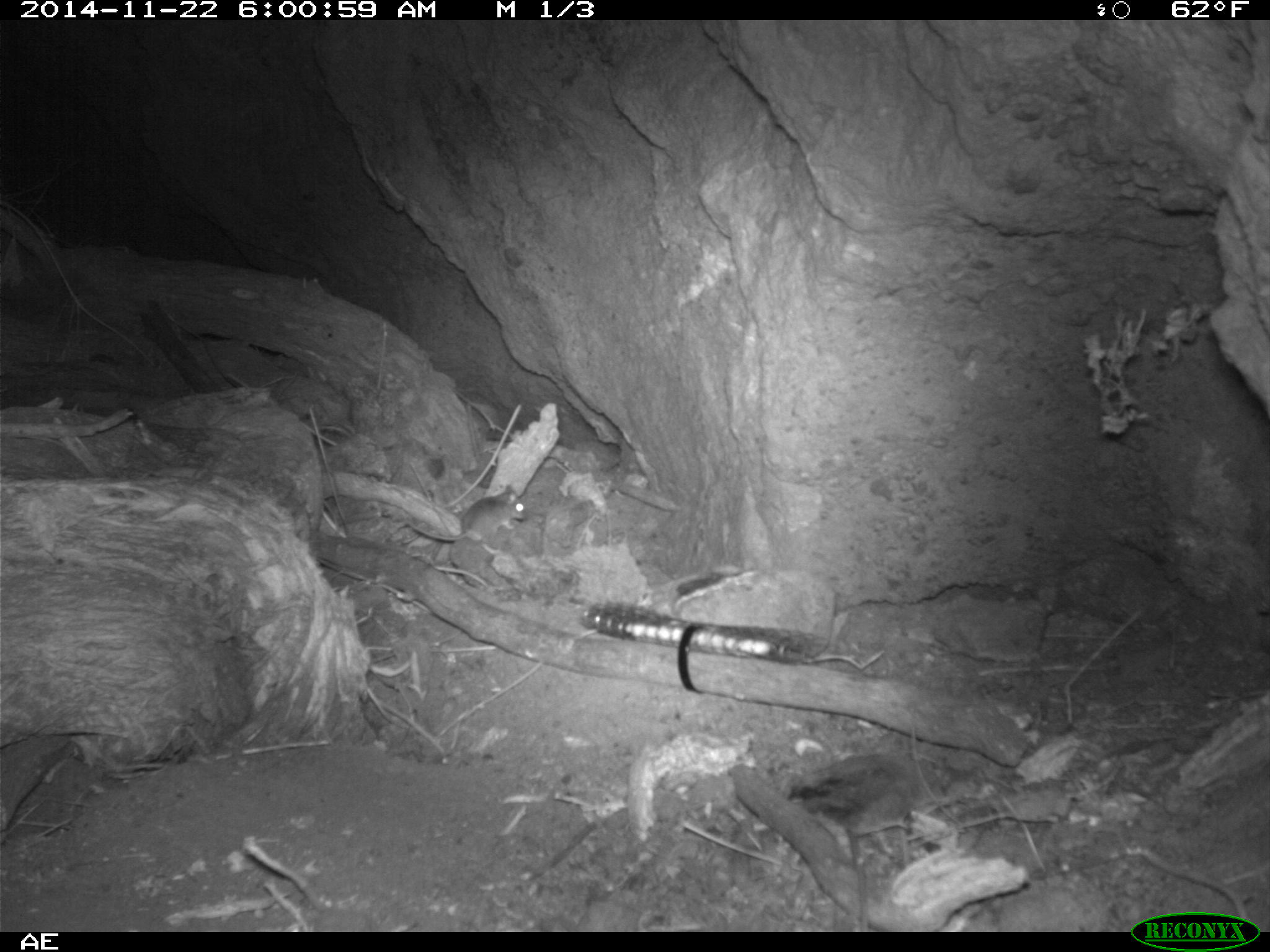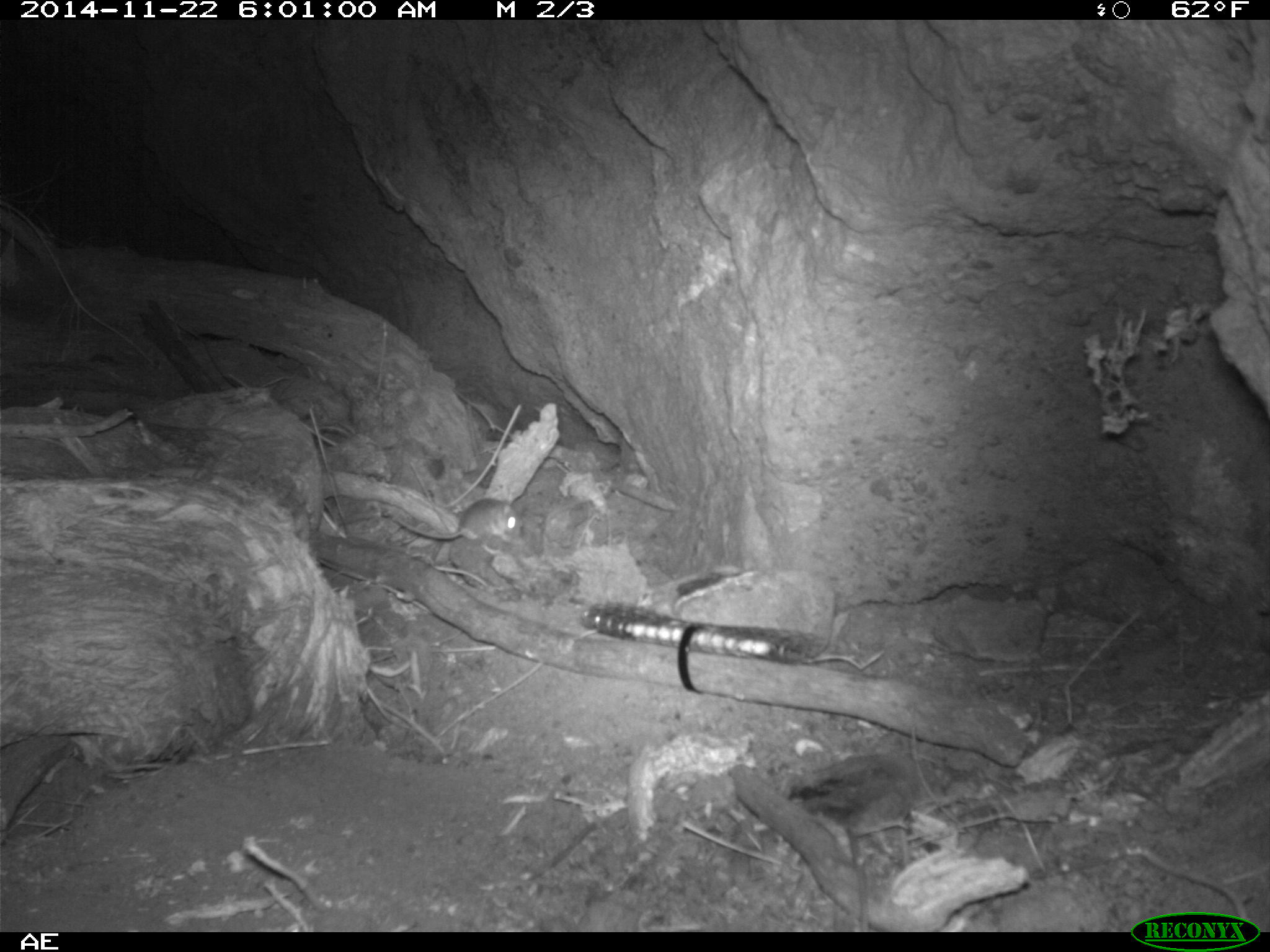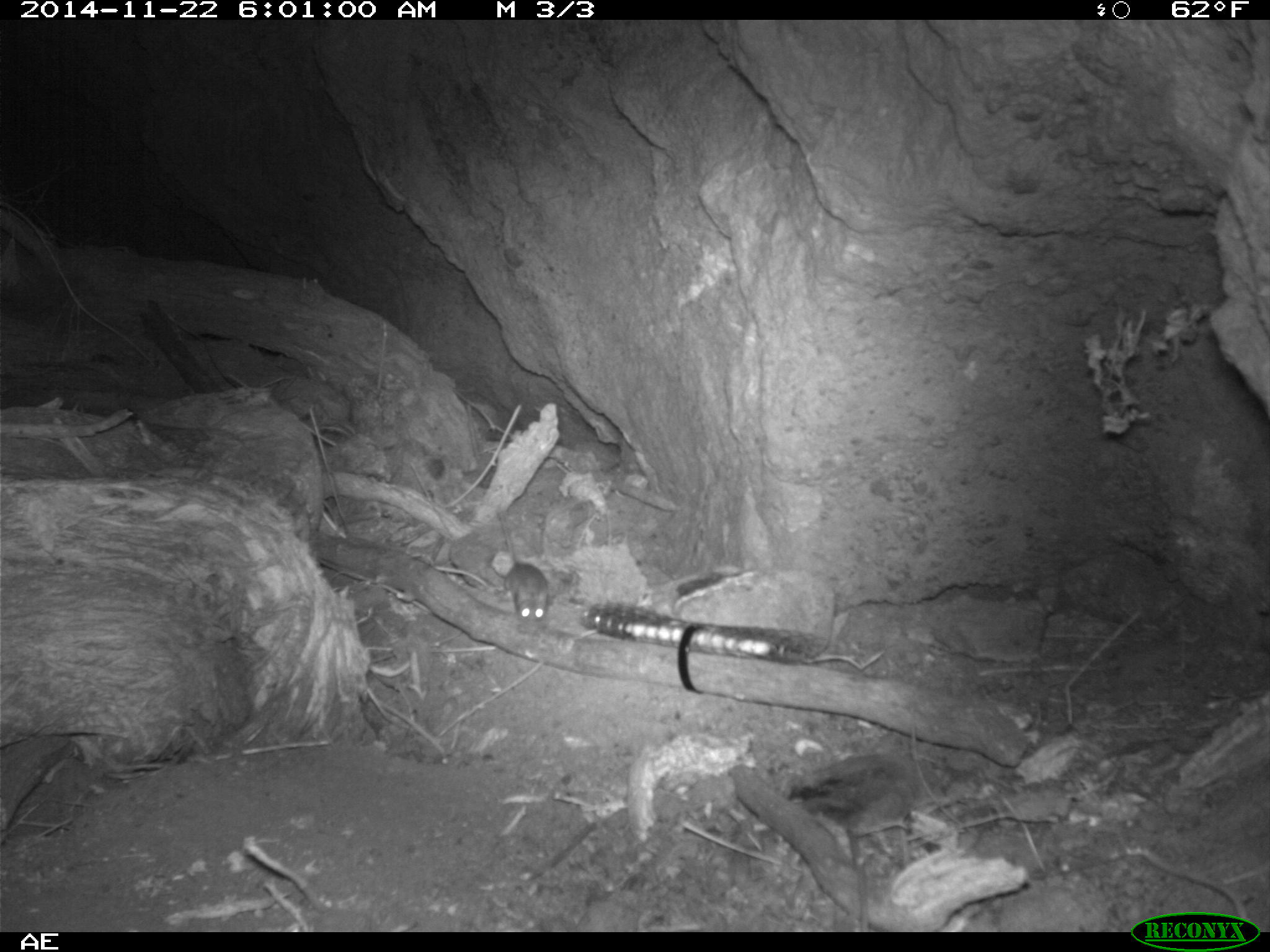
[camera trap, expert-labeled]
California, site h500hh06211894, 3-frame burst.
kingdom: Animalia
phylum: Chordata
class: Mammalia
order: Rodentia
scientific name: Rodentia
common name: rodent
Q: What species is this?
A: Rodent (Rodentia).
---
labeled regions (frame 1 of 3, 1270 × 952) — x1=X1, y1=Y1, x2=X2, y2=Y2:
rodent: x1=404, y1=484, x2=529, y2=555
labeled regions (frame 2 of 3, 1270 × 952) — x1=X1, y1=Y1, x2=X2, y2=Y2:
rodent: x1=394, y1=498, x2=522, y2=555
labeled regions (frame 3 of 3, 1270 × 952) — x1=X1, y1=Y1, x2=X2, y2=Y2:
rodent: x1=433, y1=562, x2=549, y2=630